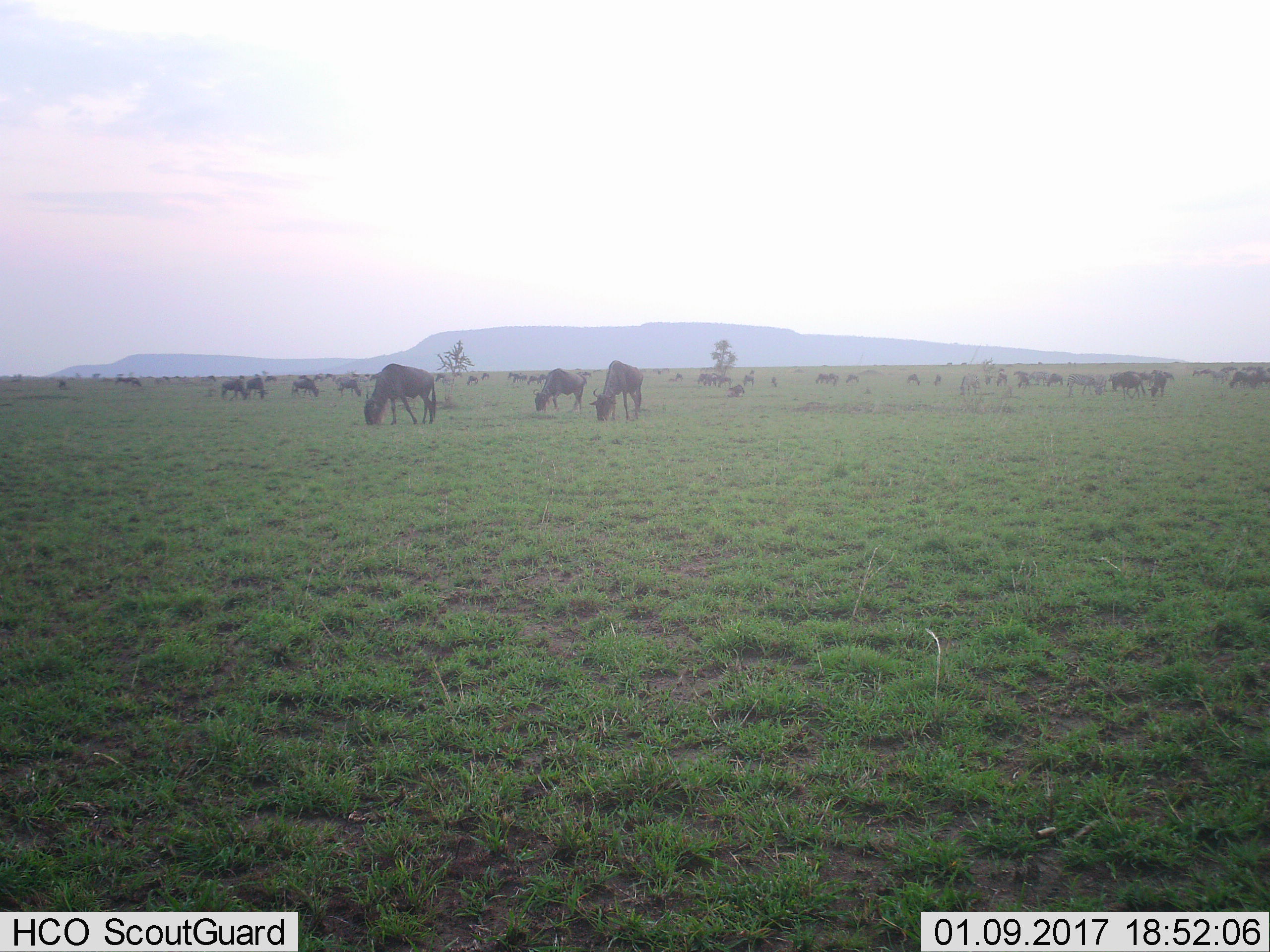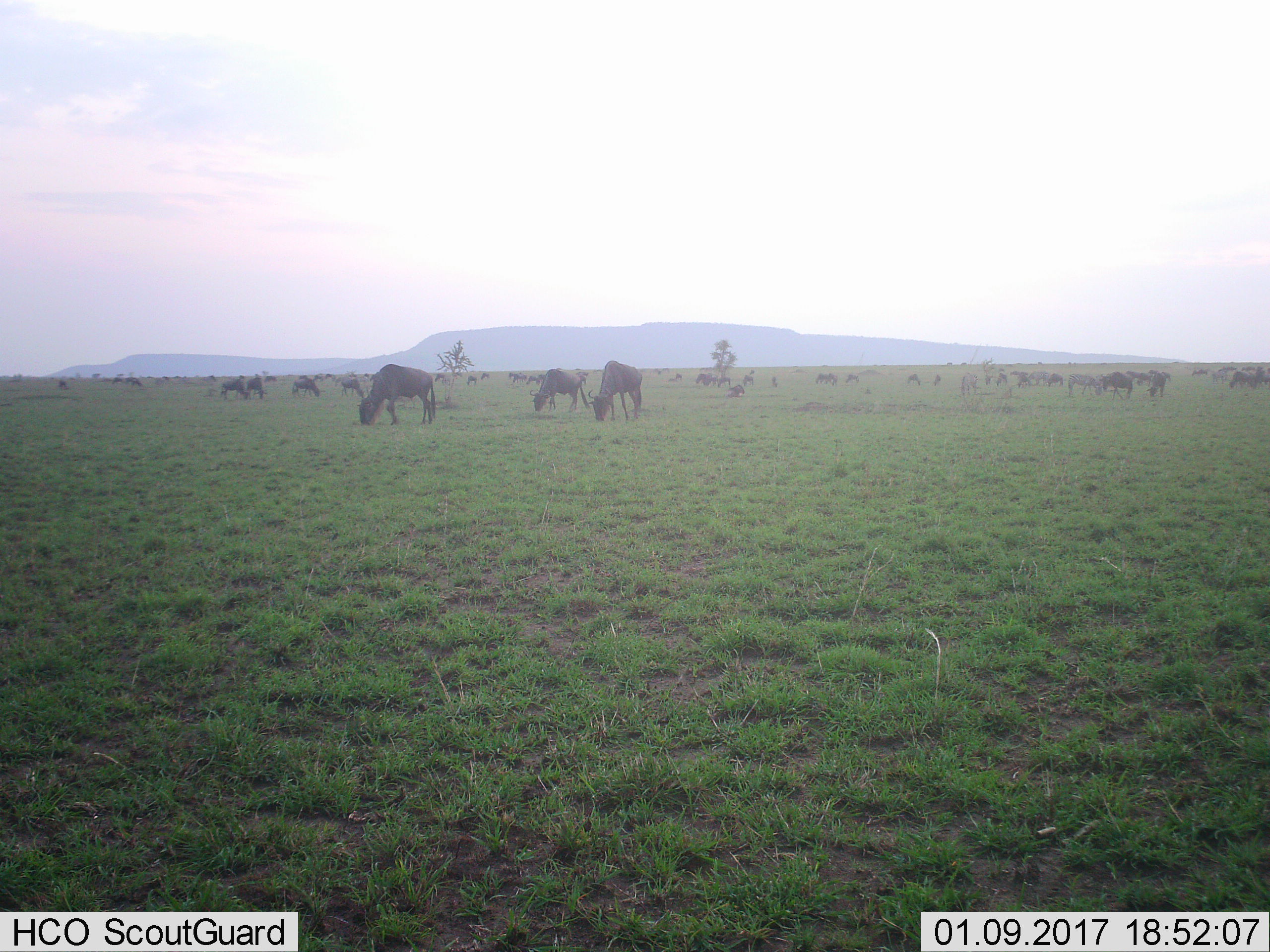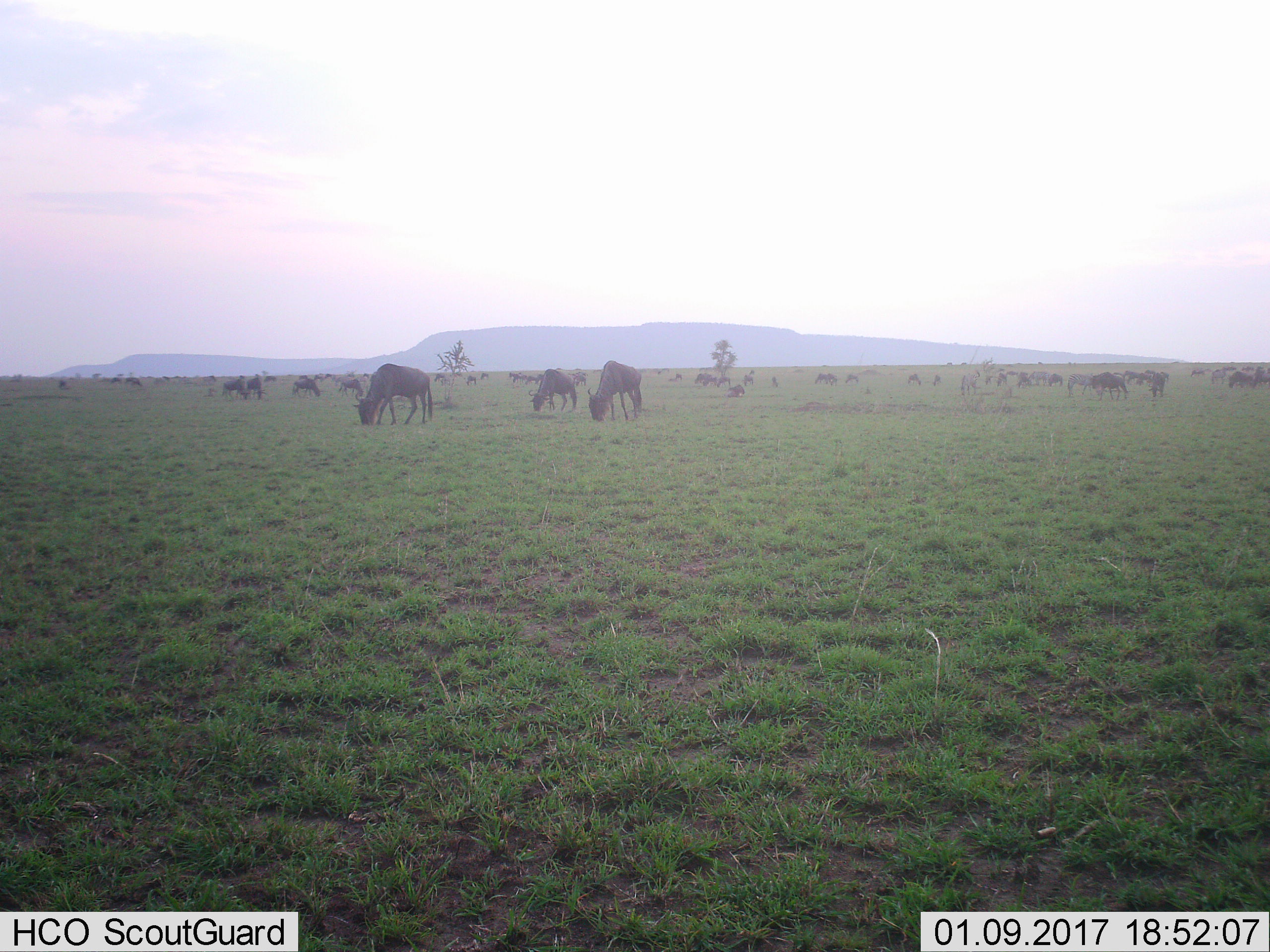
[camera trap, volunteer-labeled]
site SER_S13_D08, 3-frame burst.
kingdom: Animalia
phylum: Chordata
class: Mammalia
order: Artiodactyla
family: Bovidae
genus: Connochaetes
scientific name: Connochaetes taurinus taurinus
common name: blue wildebeest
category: wildebeestblue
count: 11-50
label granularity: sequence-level